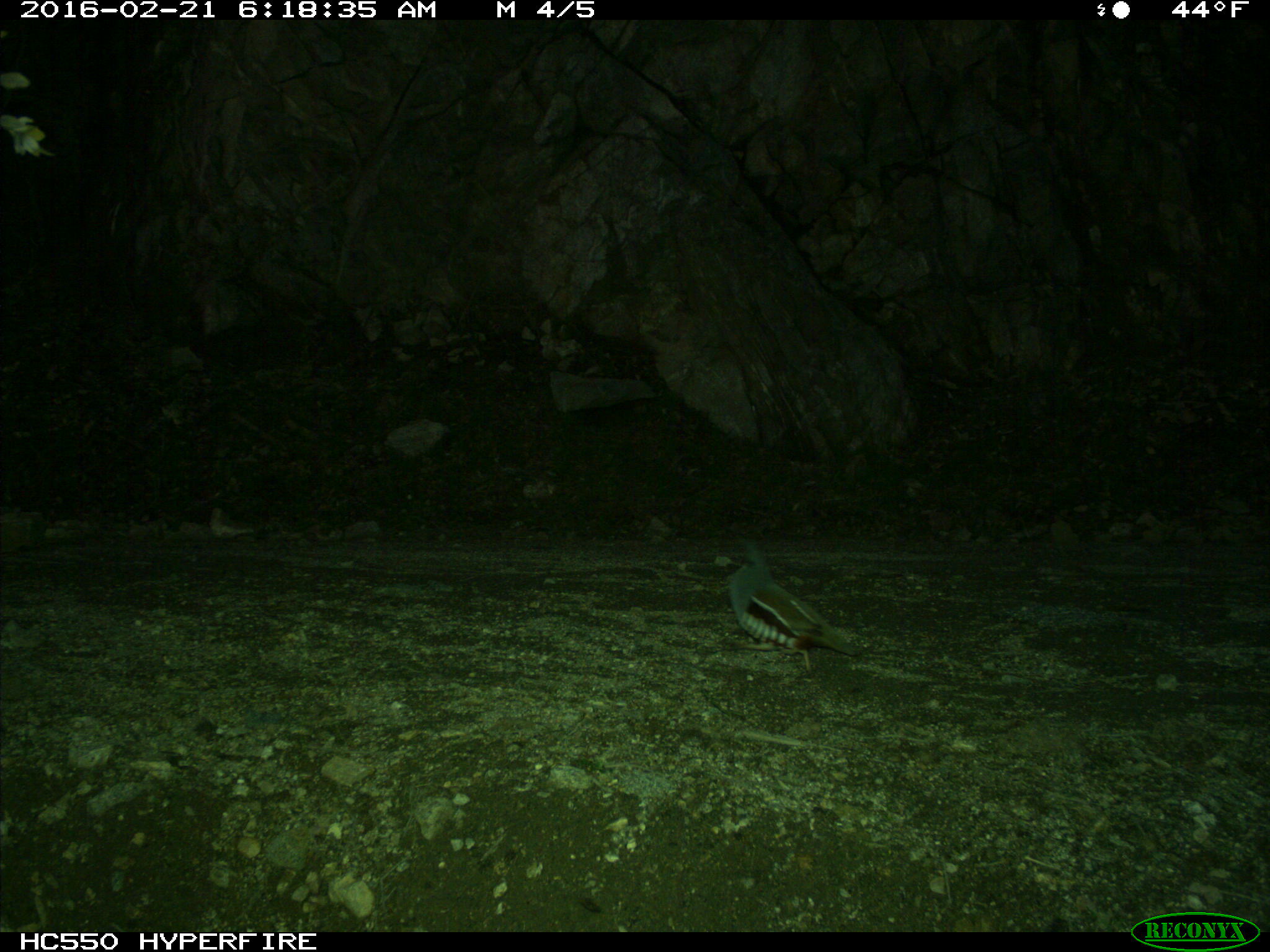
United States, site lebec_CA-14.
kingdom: Animalia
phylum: Chordata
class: Aves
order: Galliformes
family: Odontophoridae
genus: Callipepla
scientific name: Callipepla californica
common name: california quail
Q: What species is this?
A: Callipepla californica (california quail).